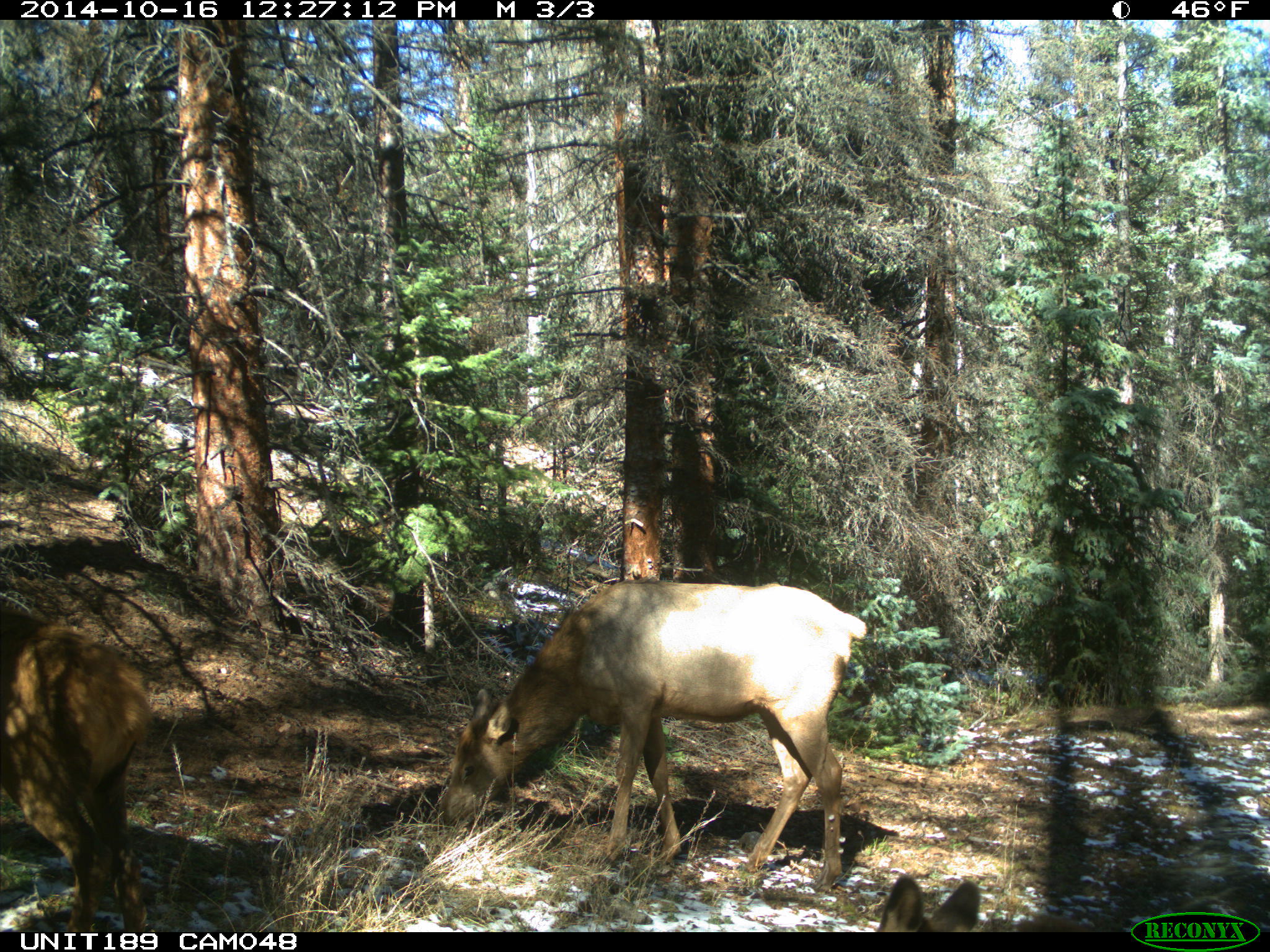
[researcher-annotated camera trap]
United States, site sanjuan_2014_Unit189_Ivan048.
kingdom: Animalia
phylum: Chordata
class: Mammalia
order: Artiodactyla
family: Cervidae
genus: Cervus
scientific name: Cervus elaphus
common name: red deer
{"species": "Cervus elaphus (red deer)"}